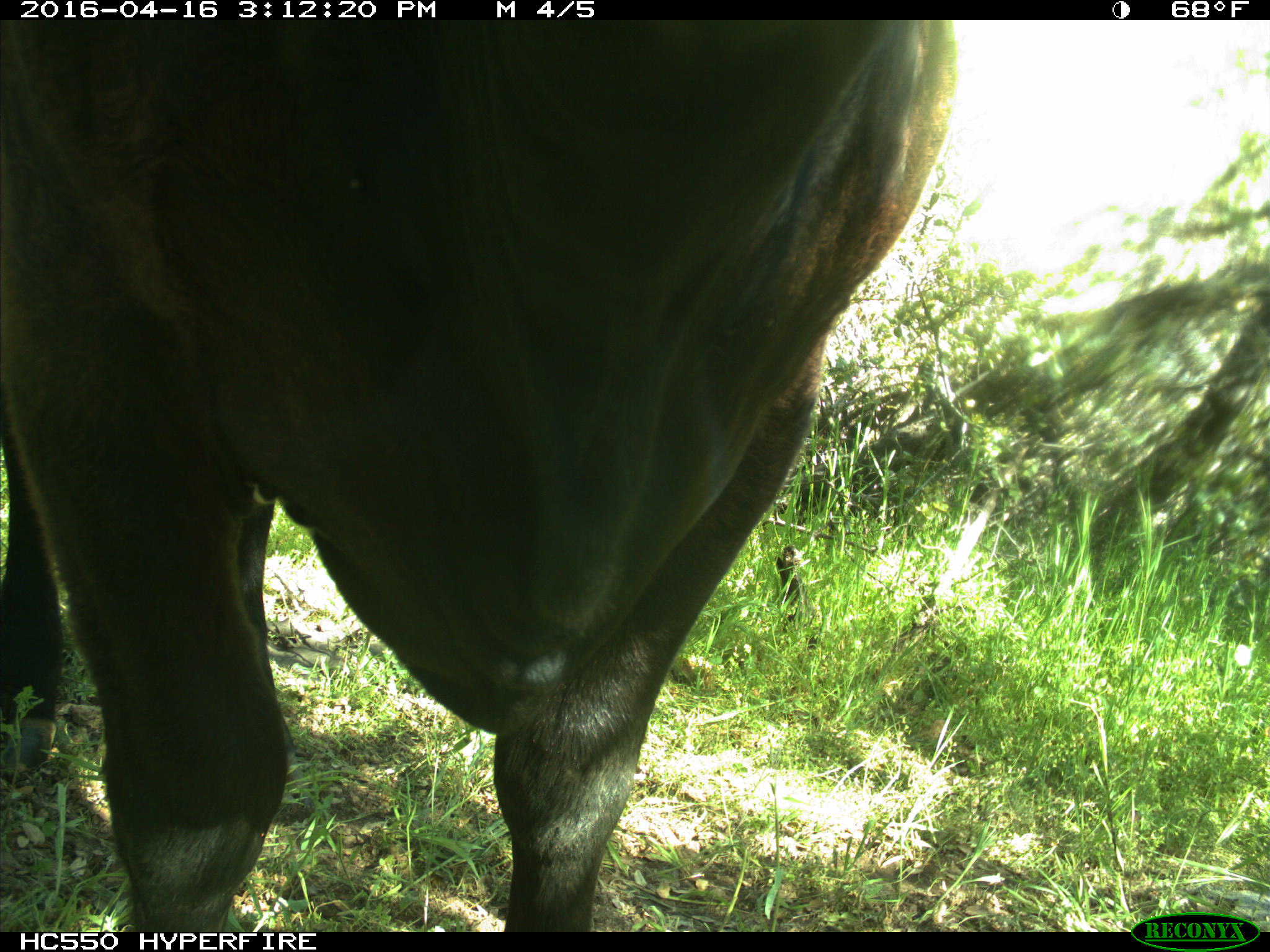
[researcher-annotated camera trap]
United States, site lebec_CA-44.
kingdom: Animalia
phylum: Chordata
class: Mammalia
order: Artiodactyla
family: Bovidae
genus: Bos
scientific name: Bos taurus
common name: domestic cow